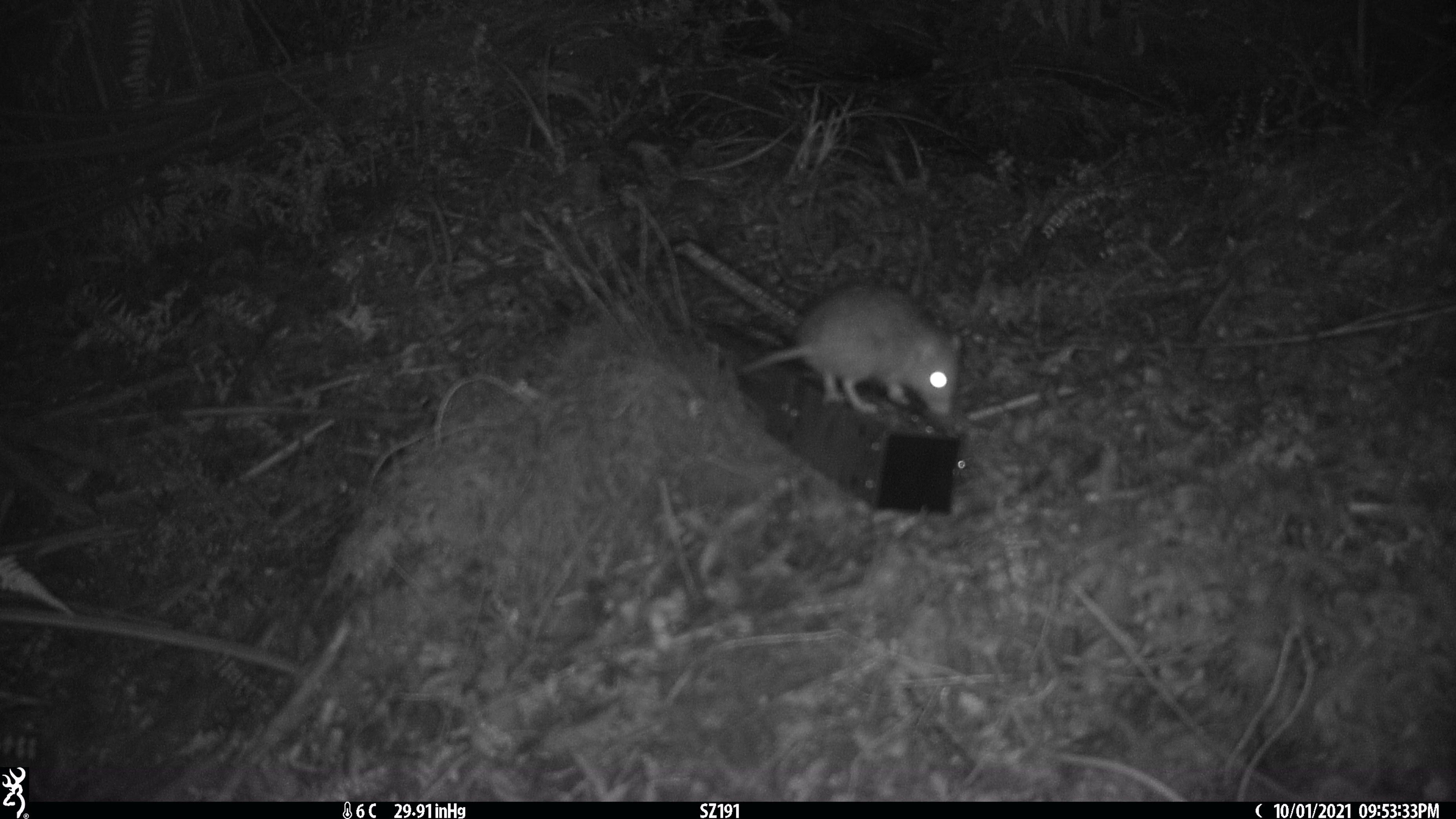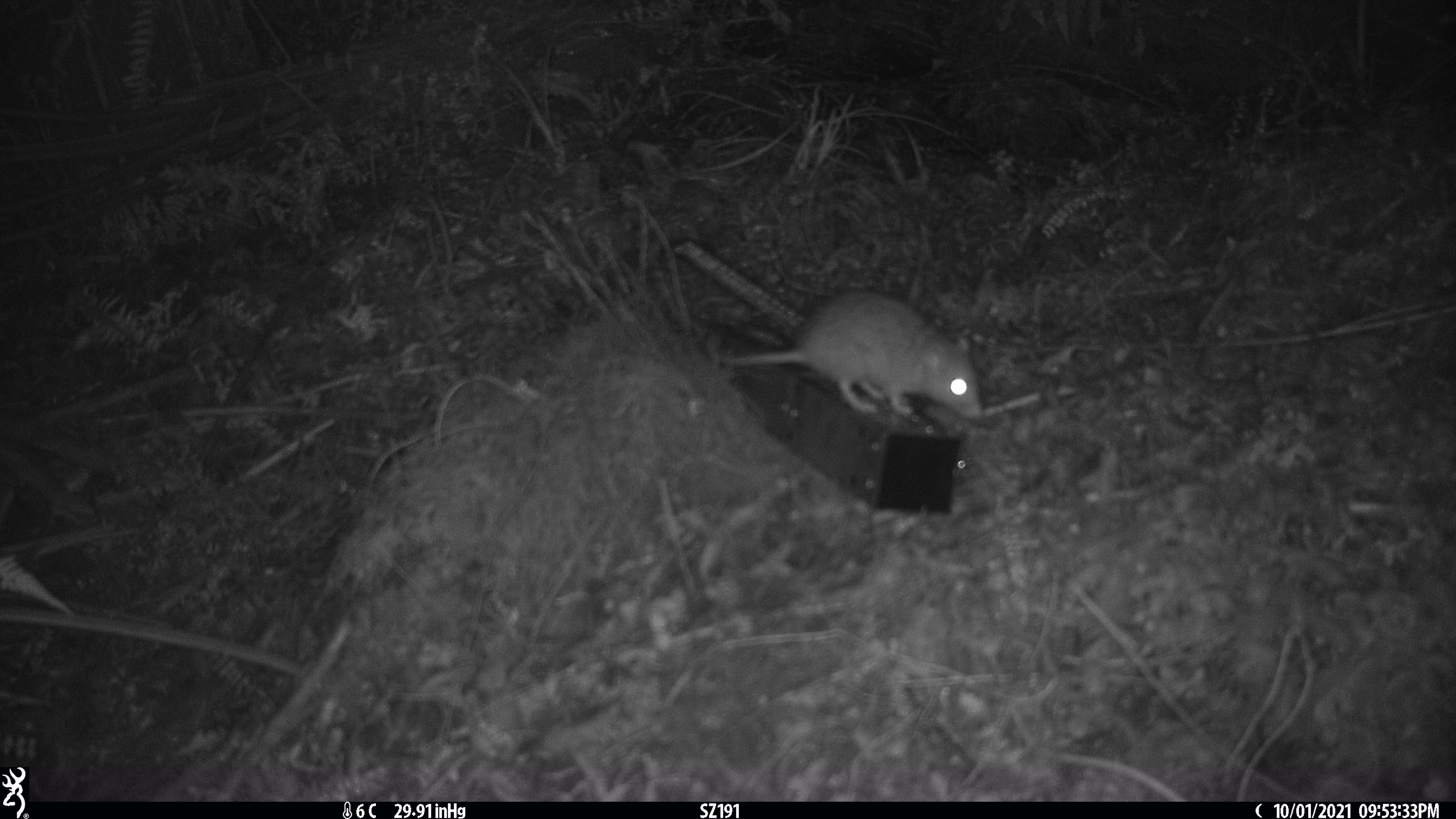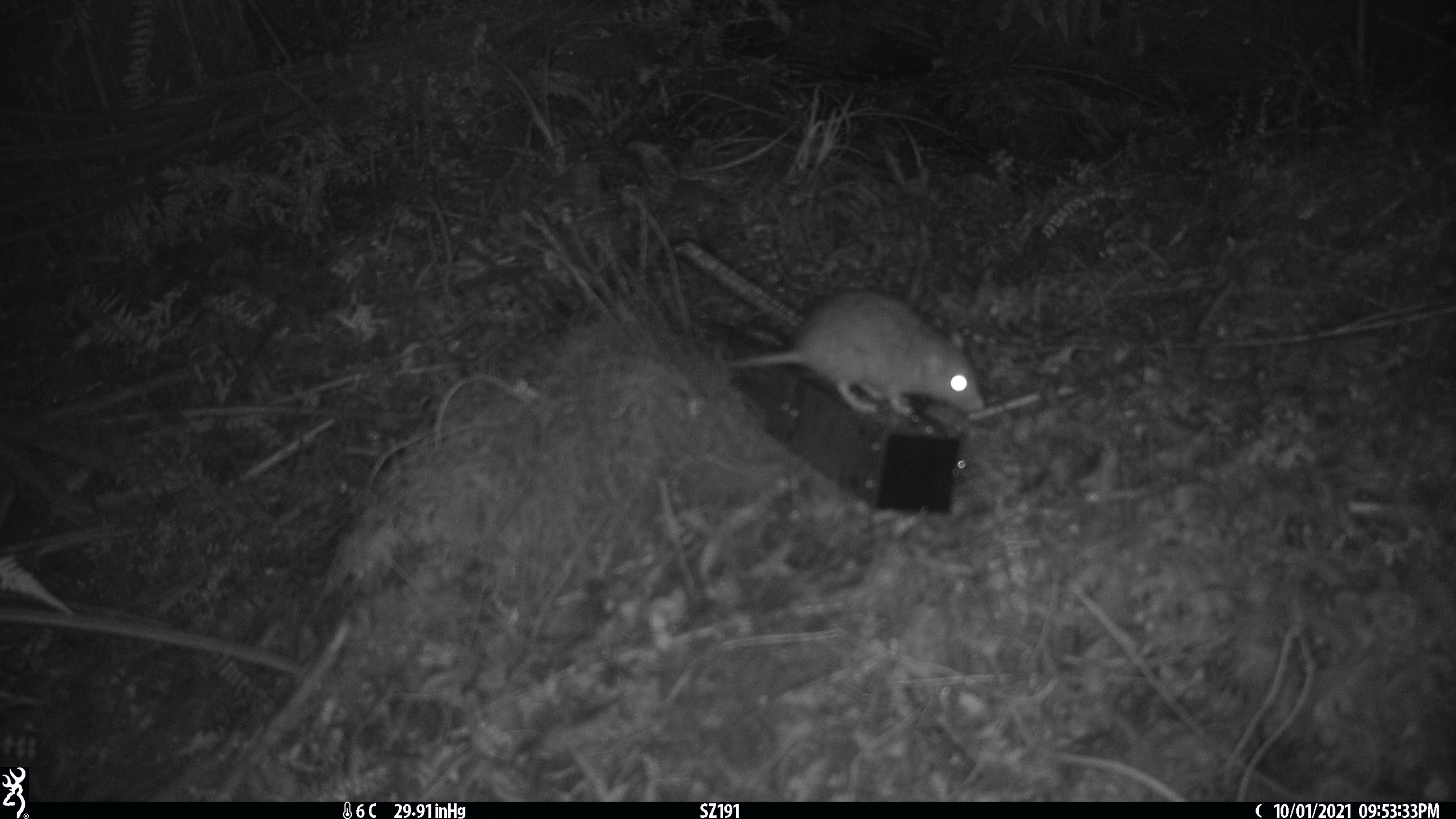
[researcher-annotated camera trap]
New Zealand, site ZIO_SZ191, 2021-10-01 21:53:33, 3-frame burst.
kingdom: Animalia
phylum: Chordata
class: Mammalia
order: Rodentia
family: Muridae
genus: Rattus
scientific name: Rattus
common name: rat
Rat (Rattus).